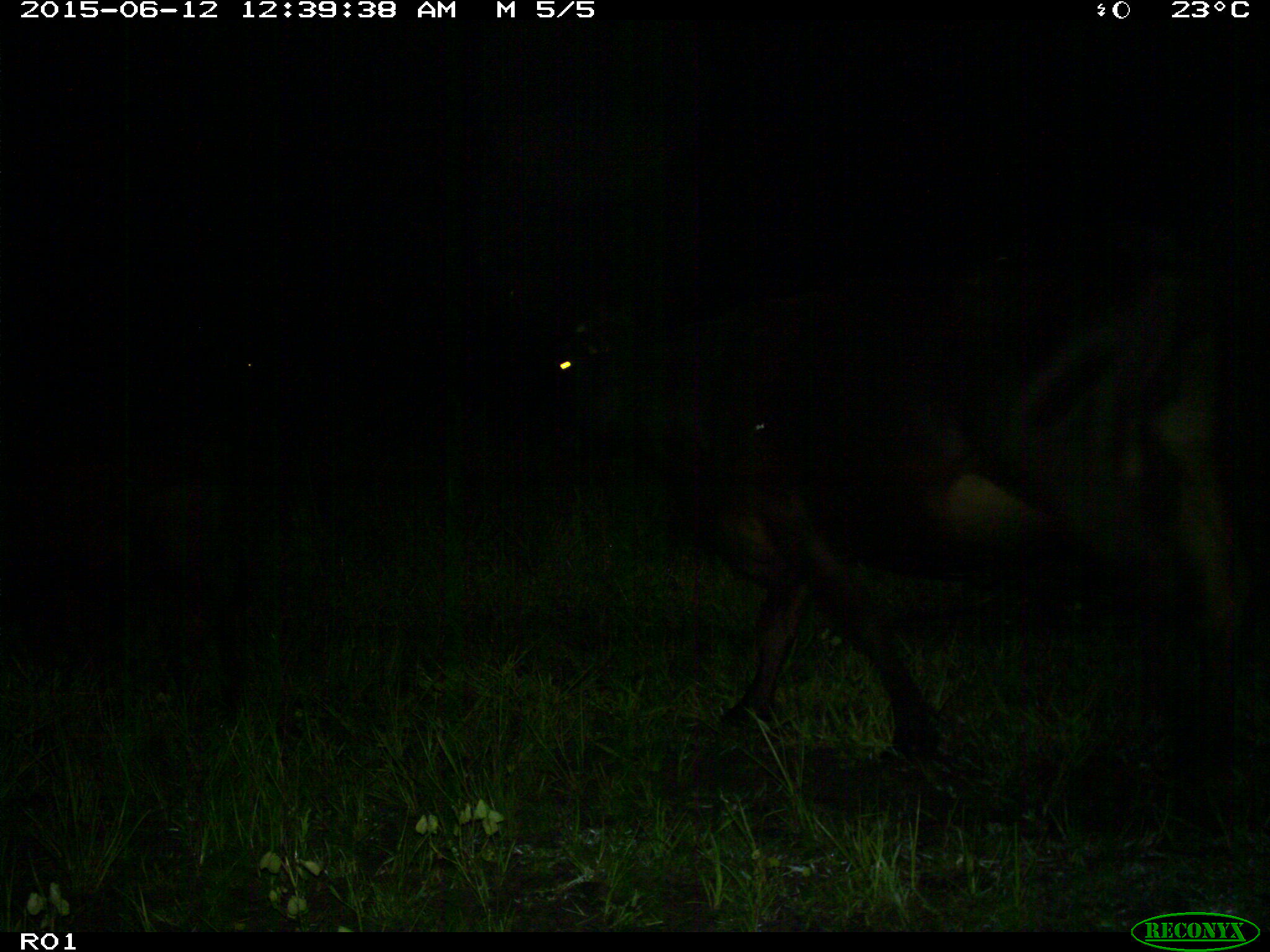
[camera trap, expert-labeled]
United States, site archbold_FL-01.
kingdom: Animalia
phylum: Chordata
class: Mammalia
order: Artiodactyla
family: Bovidae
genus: Bos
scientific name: Bos taurus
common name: domestic cow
Bos taurus (domestic cow).